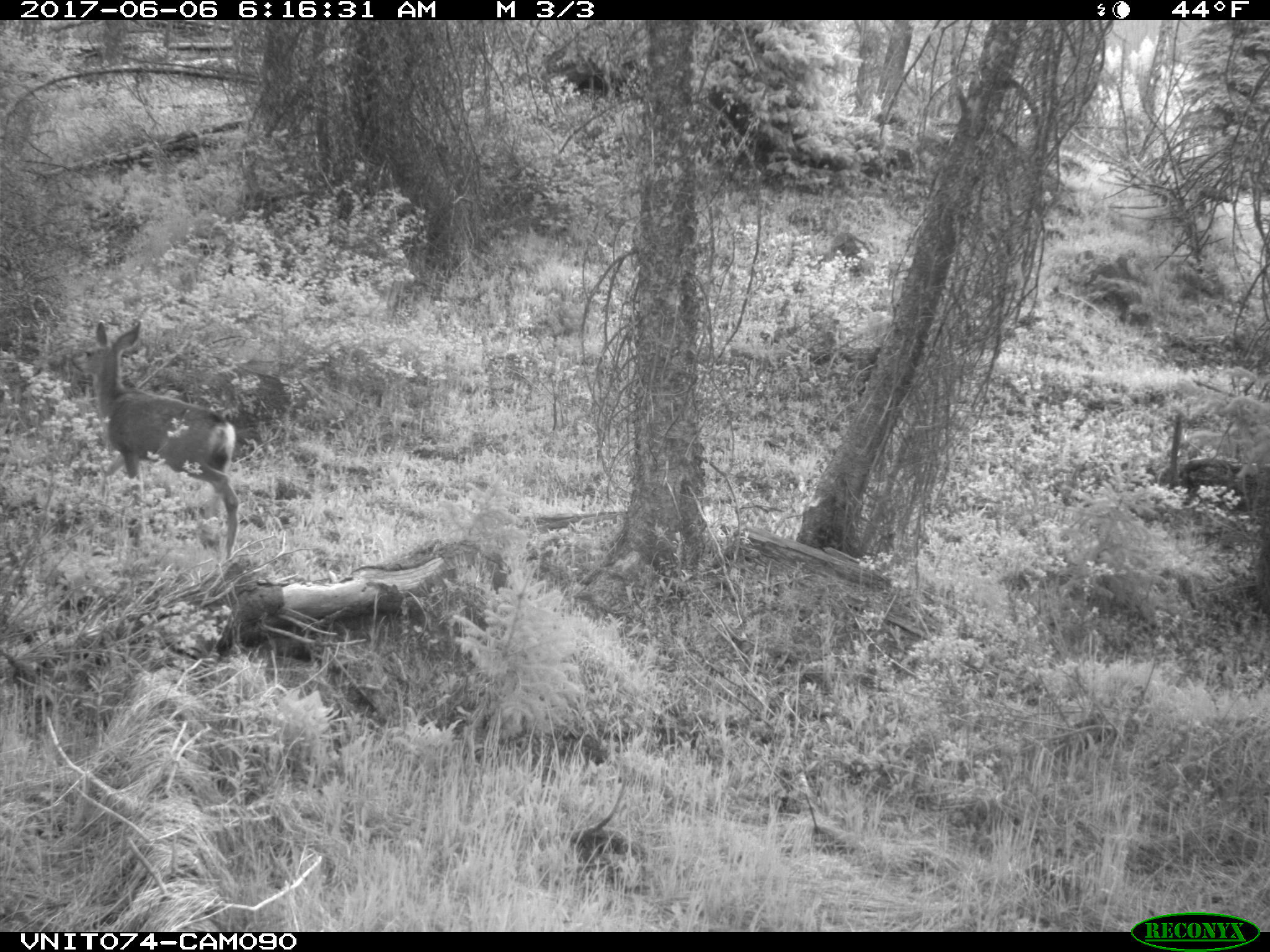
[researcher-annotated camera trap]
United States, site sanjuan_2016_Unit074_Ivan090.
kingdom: Animalia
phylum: Chordata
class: Mammalia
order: Artiodactyla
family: Cervidae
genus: Odocoileus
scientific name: Odocoileus hemionus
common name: mule deer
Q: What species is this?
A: Odocoileus hemionus (mule deer).